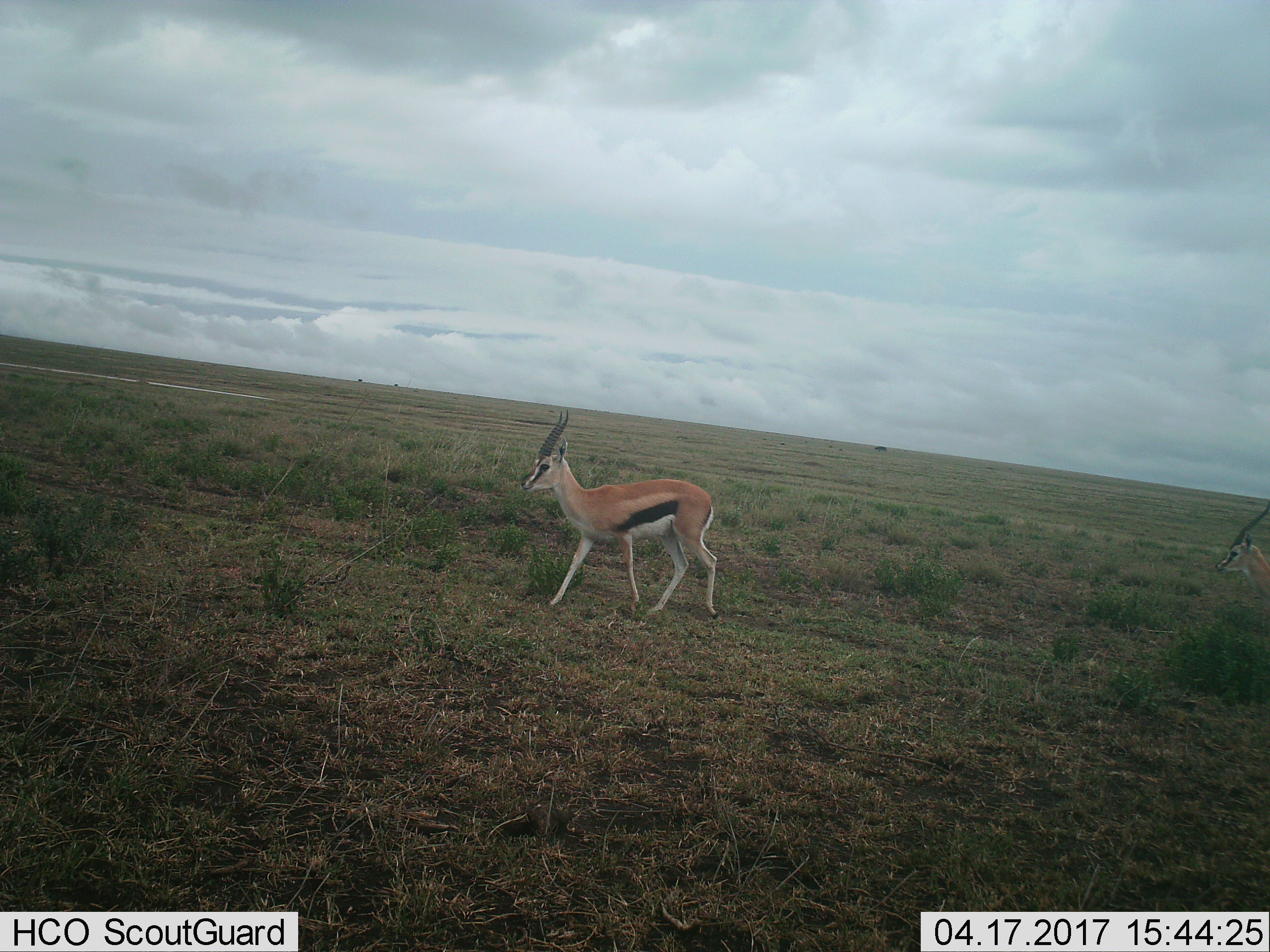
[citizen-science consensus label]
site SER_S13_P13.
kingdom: Animalia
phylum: Chordata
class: Mammalia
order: Artiodactyla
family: Bovidae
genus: Eudorcas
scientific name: Eudorcas thomsonii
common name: thomson's gazelle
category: gazellethomsons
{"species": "gazellethomsons (thomson's gazelle) (Eudorcas thomsonii)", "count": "2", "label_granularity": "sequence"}